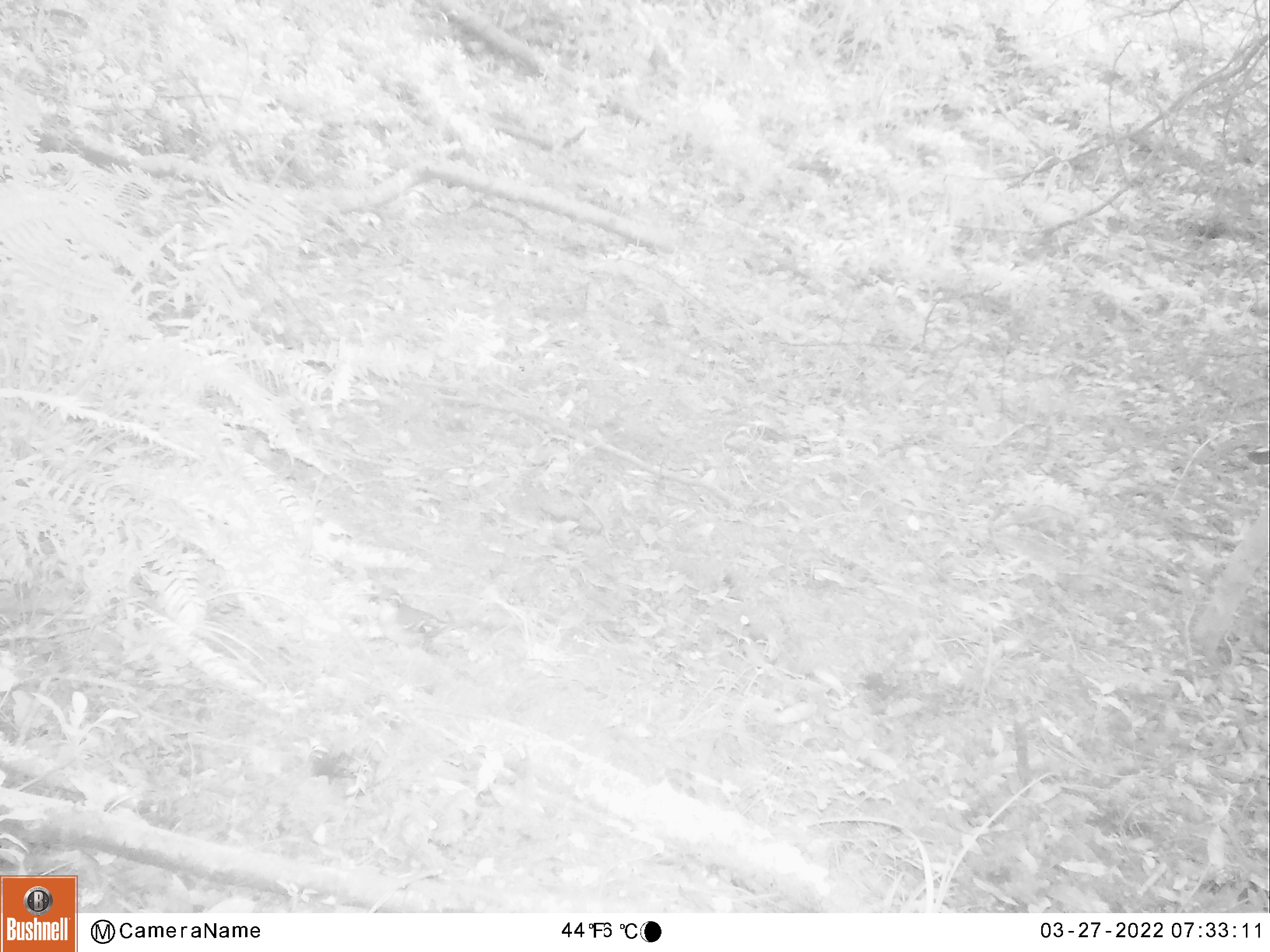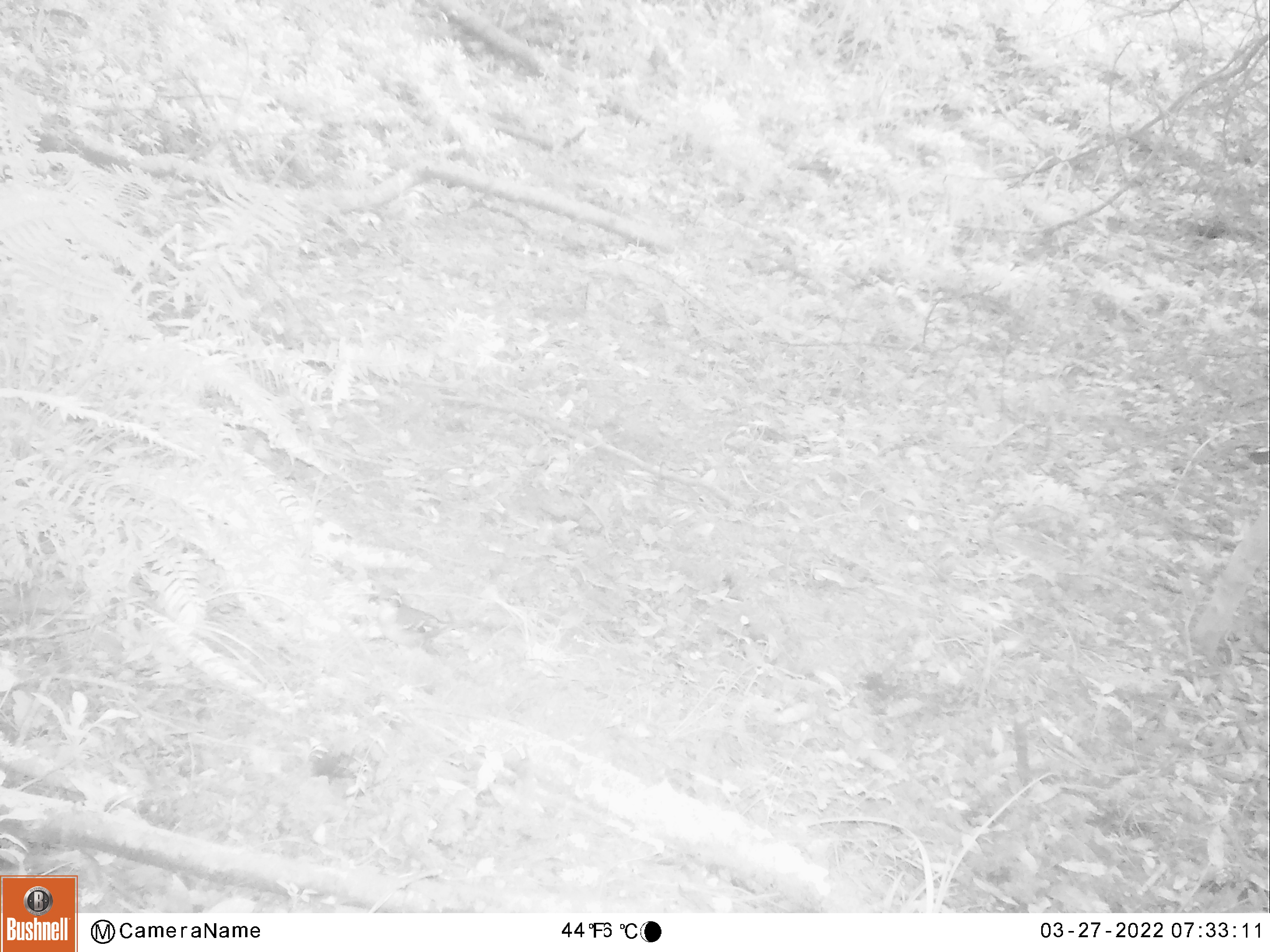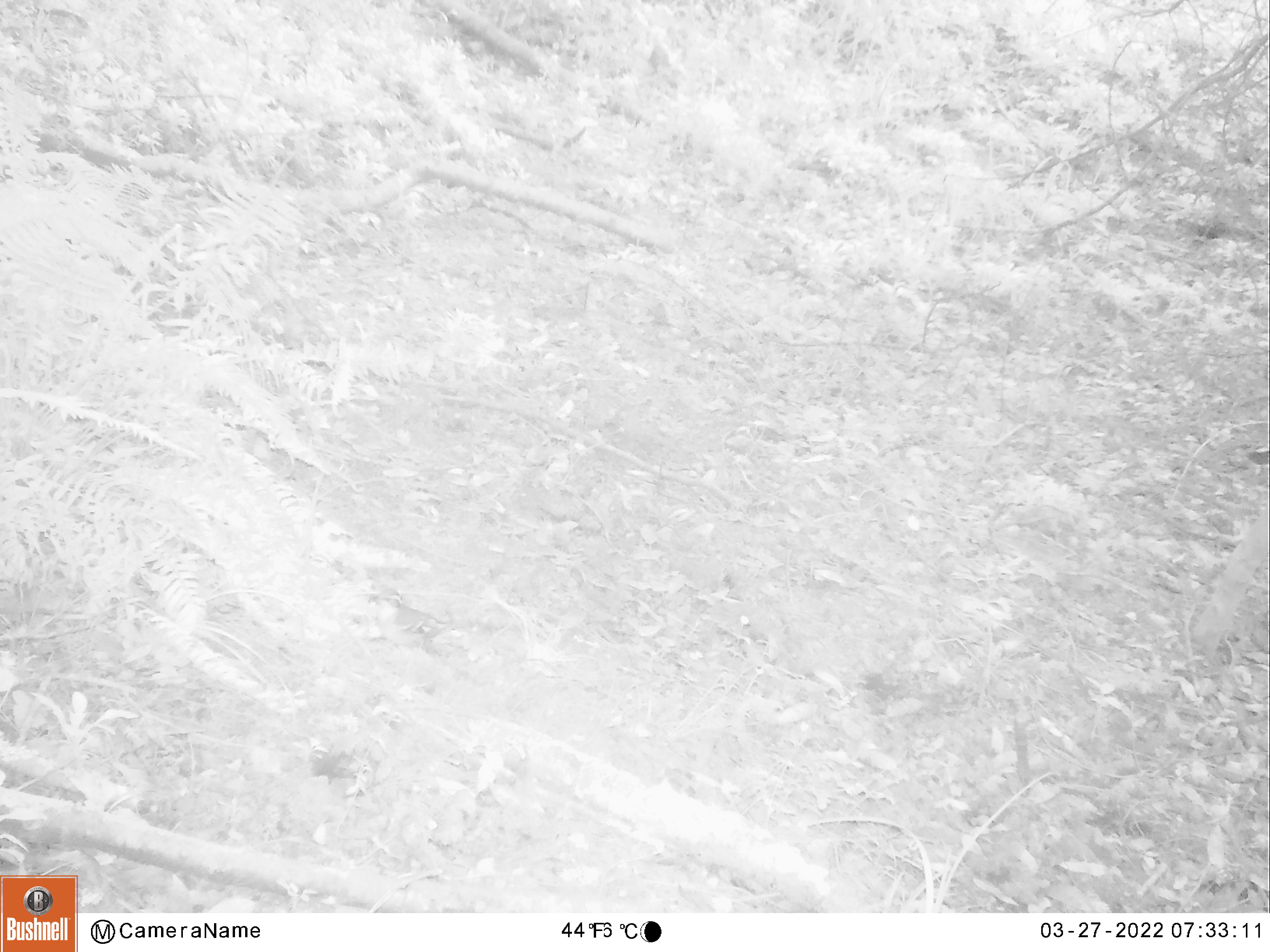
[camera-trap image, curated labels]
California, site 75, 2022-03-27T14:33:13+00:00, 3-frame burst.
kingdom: Animalia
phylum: Chordata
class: Aves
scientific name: Aves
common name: bird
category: unknown bird